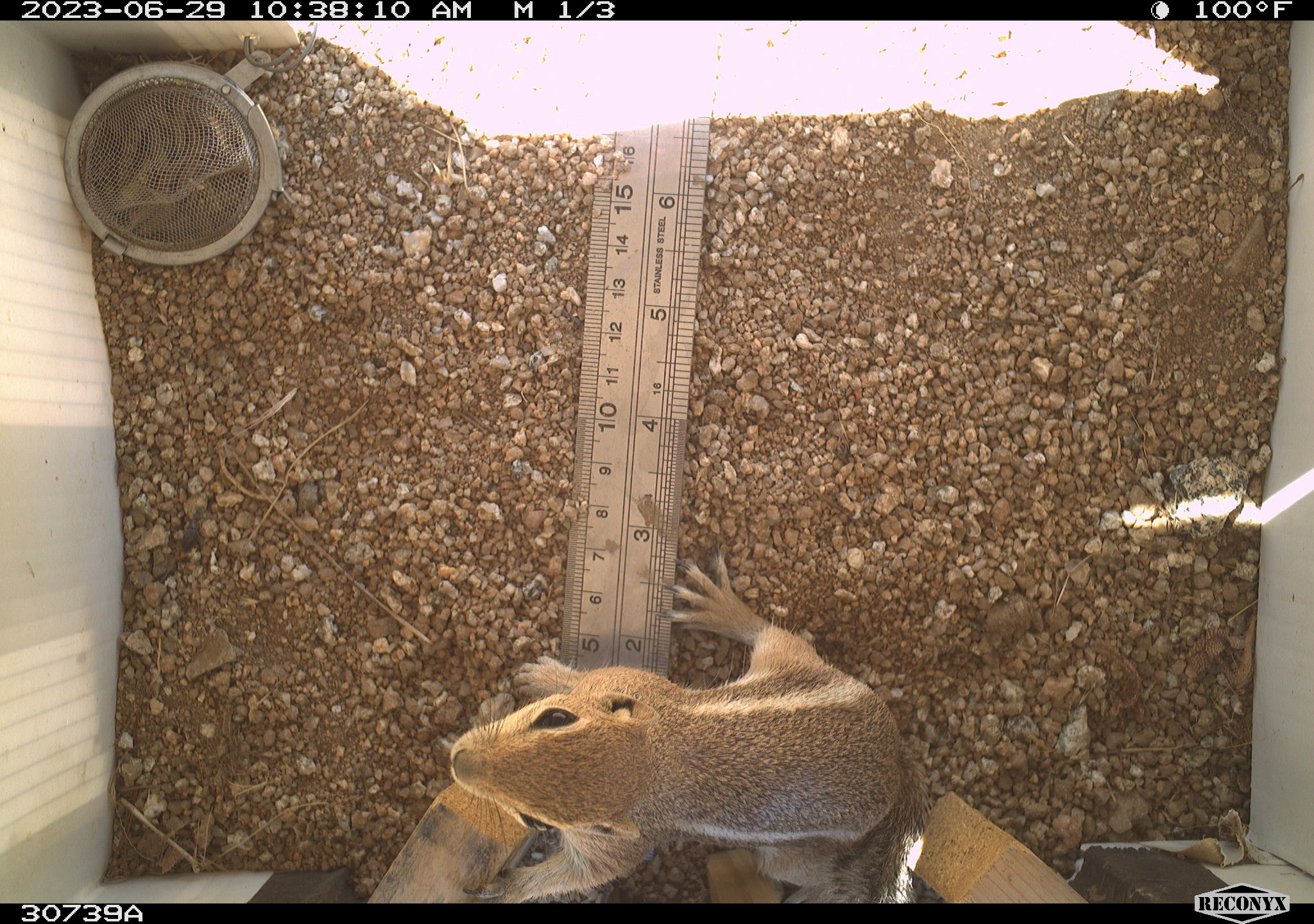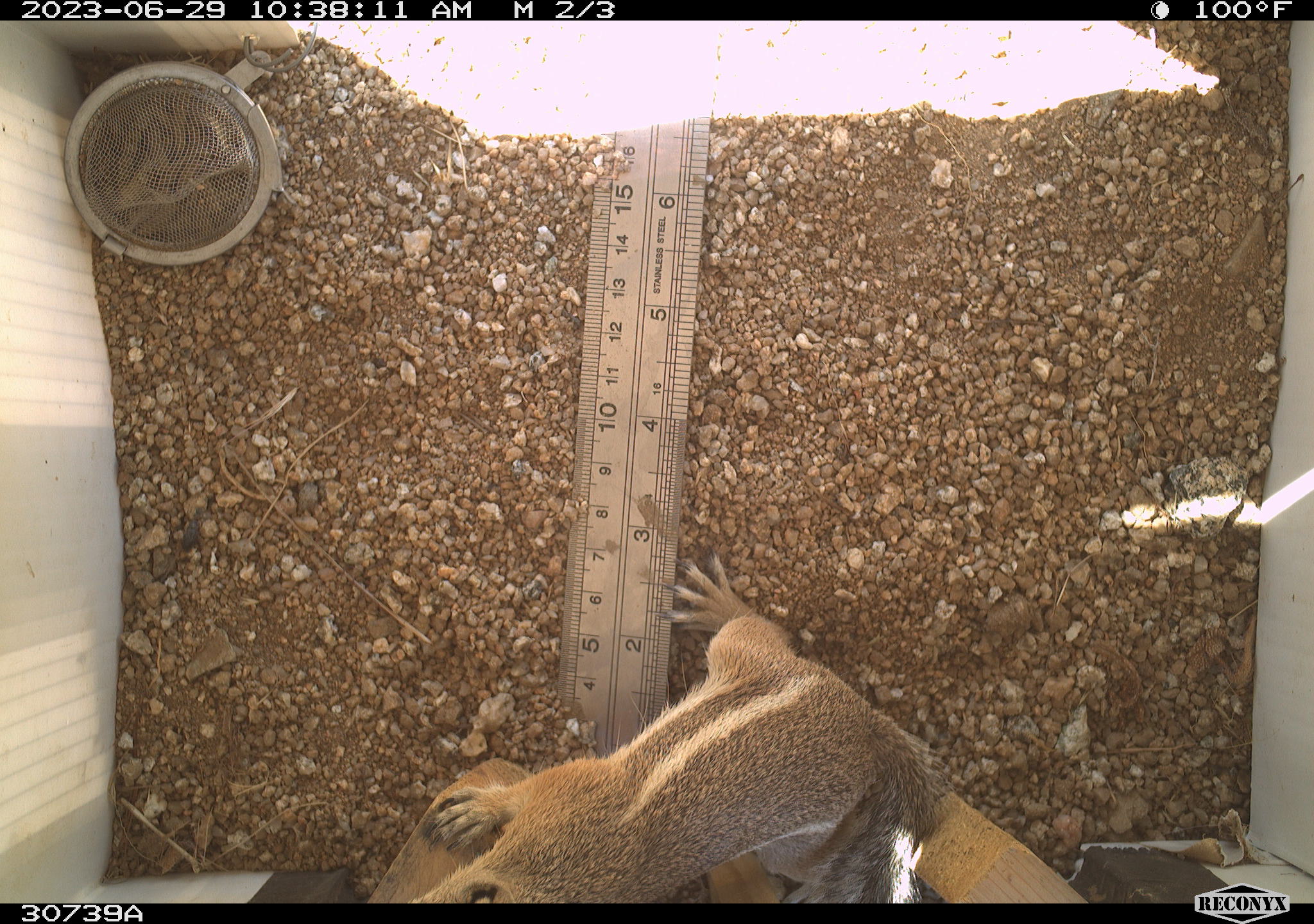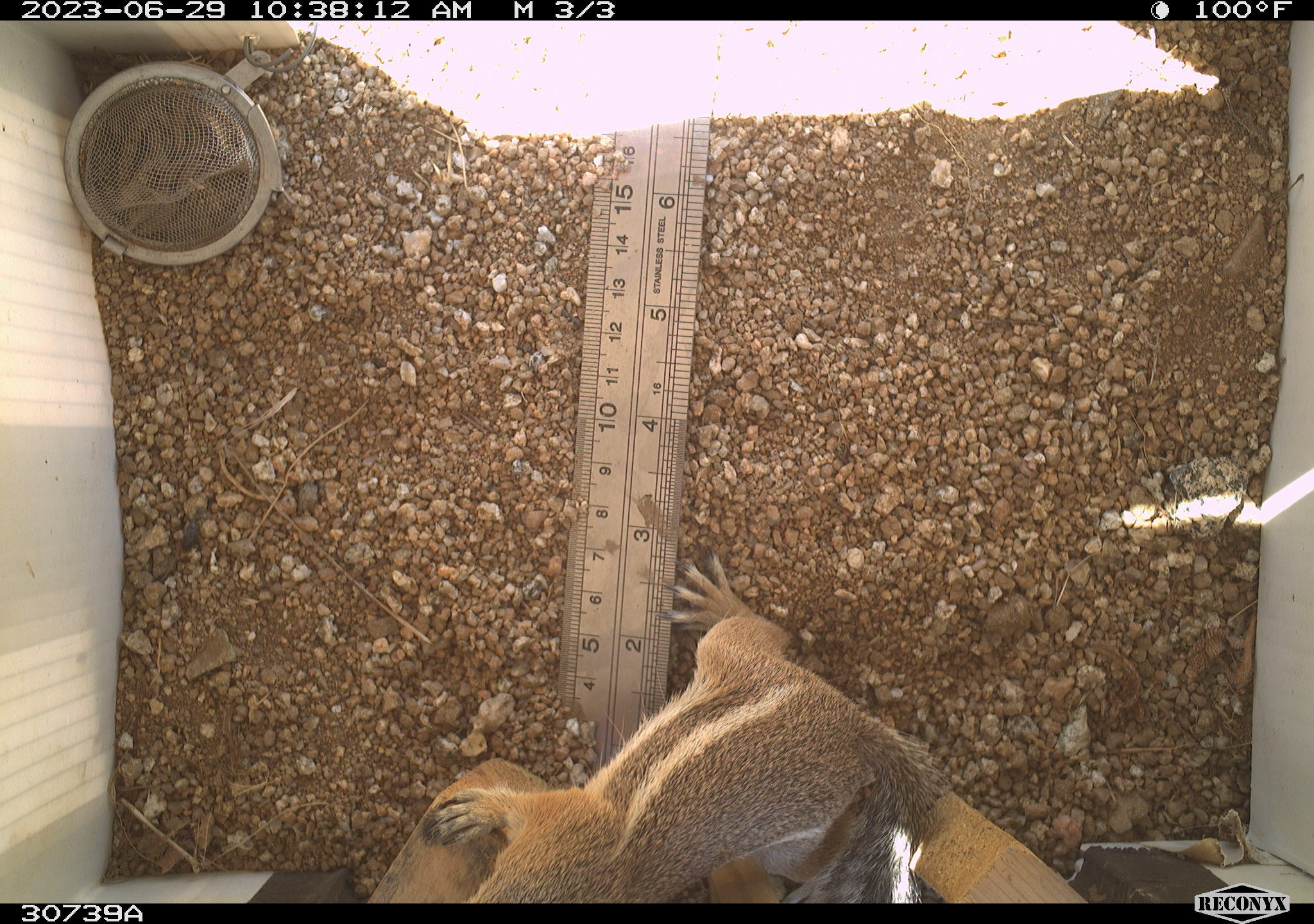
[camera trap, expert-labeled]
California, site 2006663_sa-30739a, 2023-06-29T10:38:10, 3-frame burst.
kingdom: Animalia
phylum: Chordata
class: Mammalia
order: Rodentia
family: Sciuridae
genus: Ammospermophilus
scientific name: Ammospermophilus leucurus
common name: white-tailed antelope squirrel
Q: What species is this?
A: White-tailed antelope squirrel (Ammospermophilus leucurus).